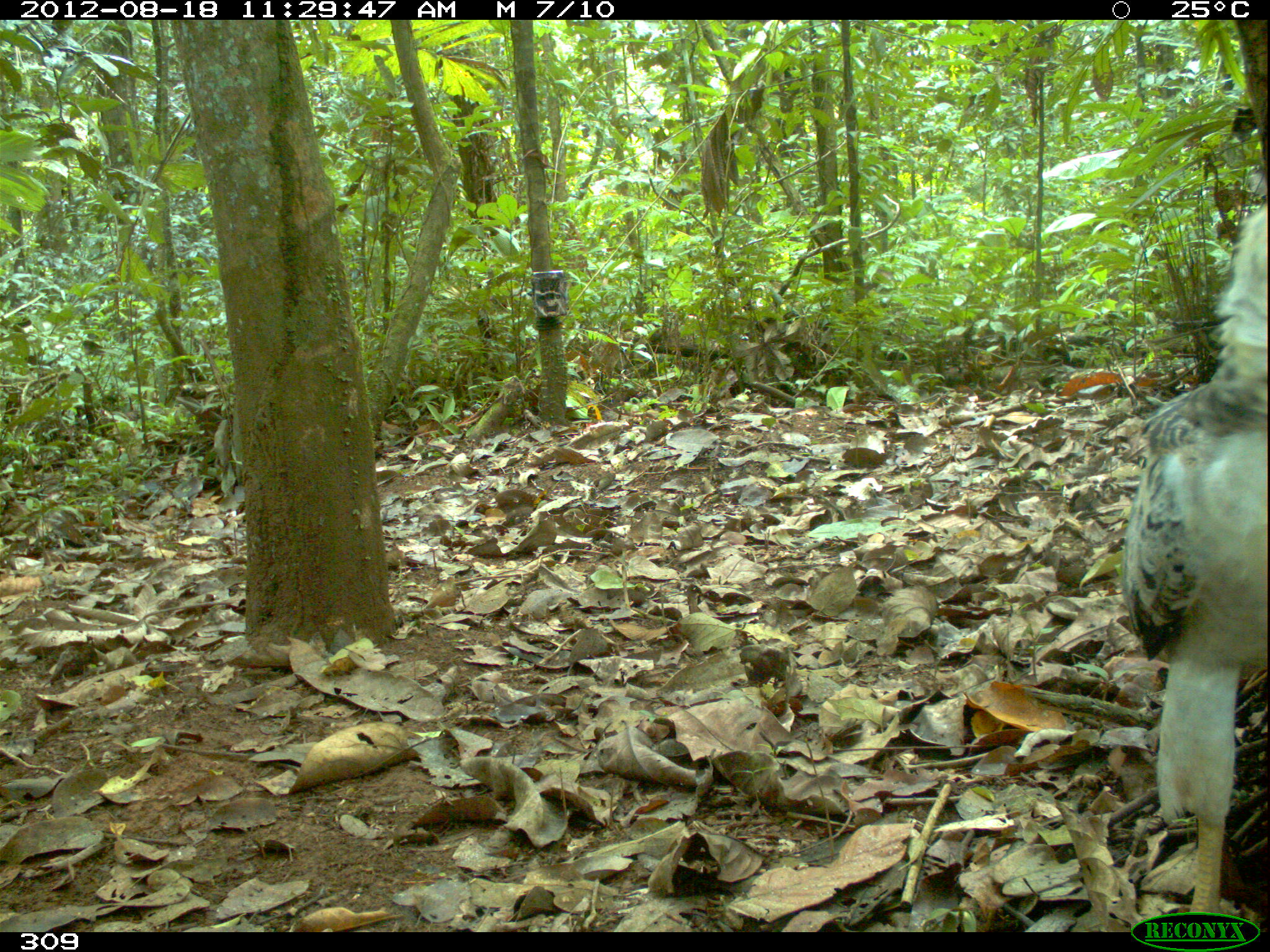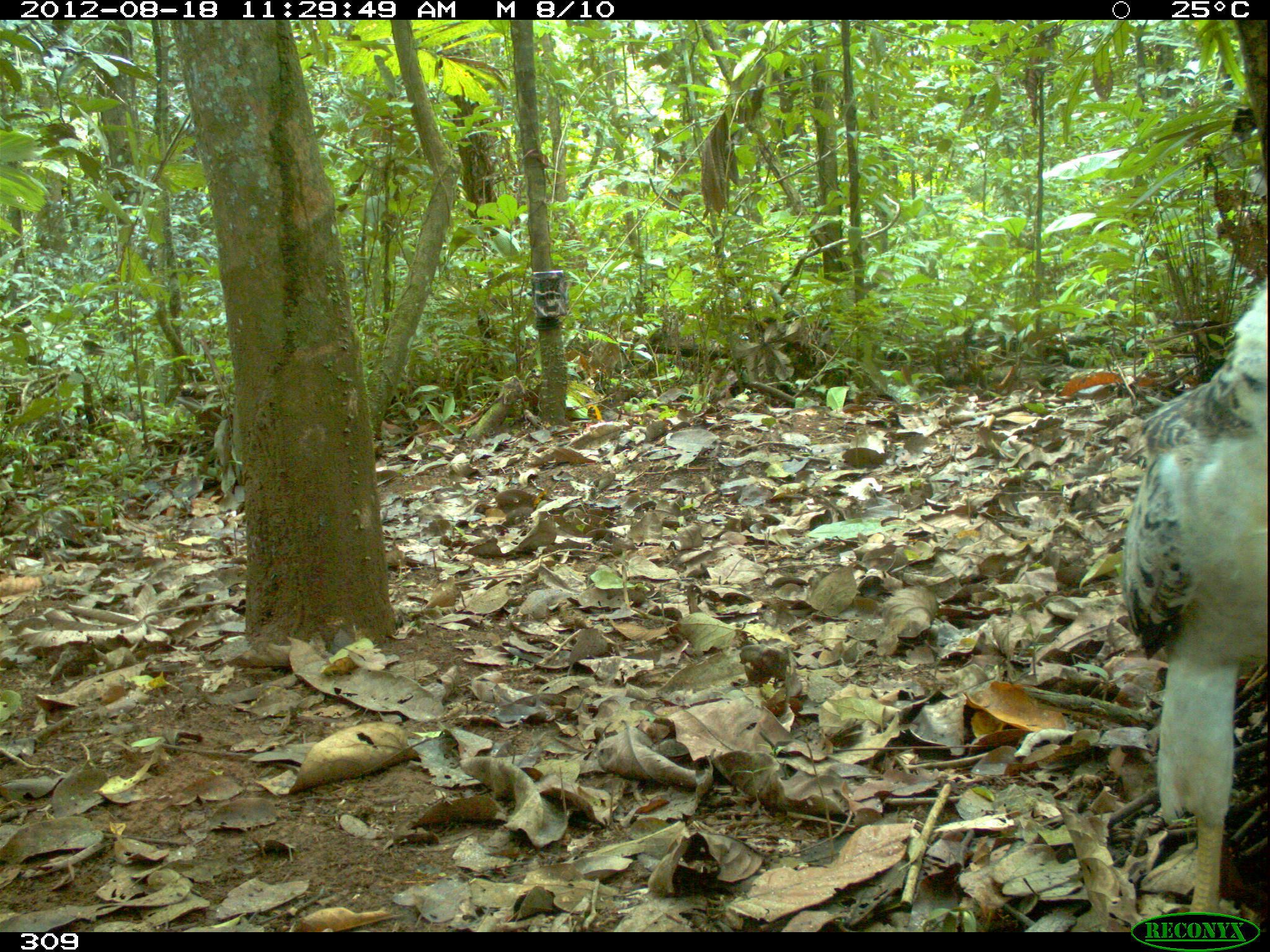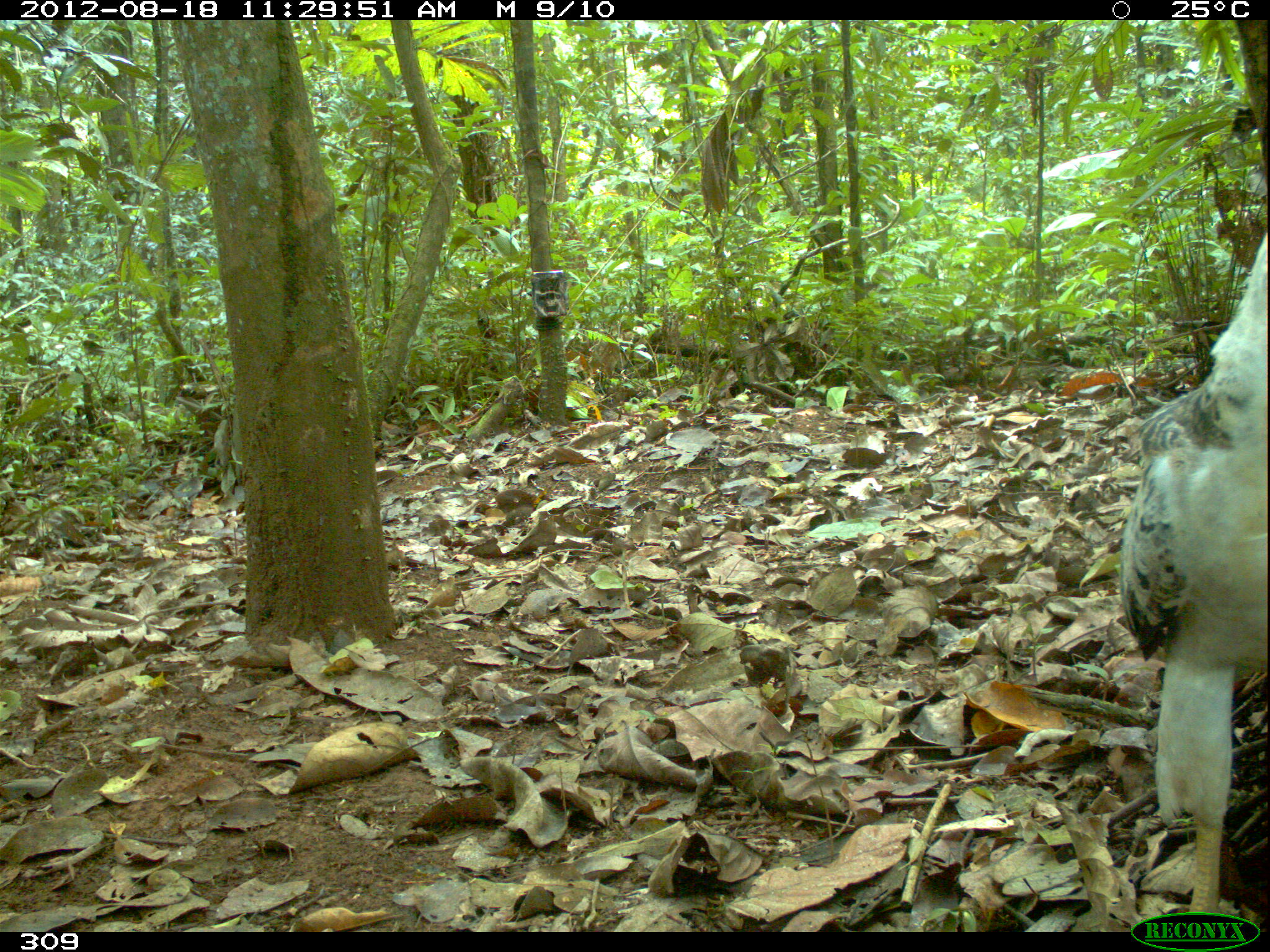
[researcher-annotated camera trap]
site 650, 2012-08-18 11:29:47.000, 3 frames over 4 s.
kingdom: Animalia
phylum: Chordata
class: Aves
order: Accipitriformes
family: Accipitridae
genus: Morphnus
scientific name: Morphnus guianensis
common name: crested eagle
Morphnus guianensis (crested eagle).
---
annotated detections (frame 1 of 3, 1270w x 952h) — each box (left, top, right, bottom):
morphnus guianensis: (1113, 202, 1268, 932)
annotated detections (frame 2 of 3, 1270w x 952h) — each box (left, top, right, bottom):
morphnus guianensis: (1113, 284, 1267, 932)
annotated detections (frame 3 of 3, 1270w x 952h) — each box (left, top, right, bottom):
morphnus guianensis: (1116, 226, 1267, 932)